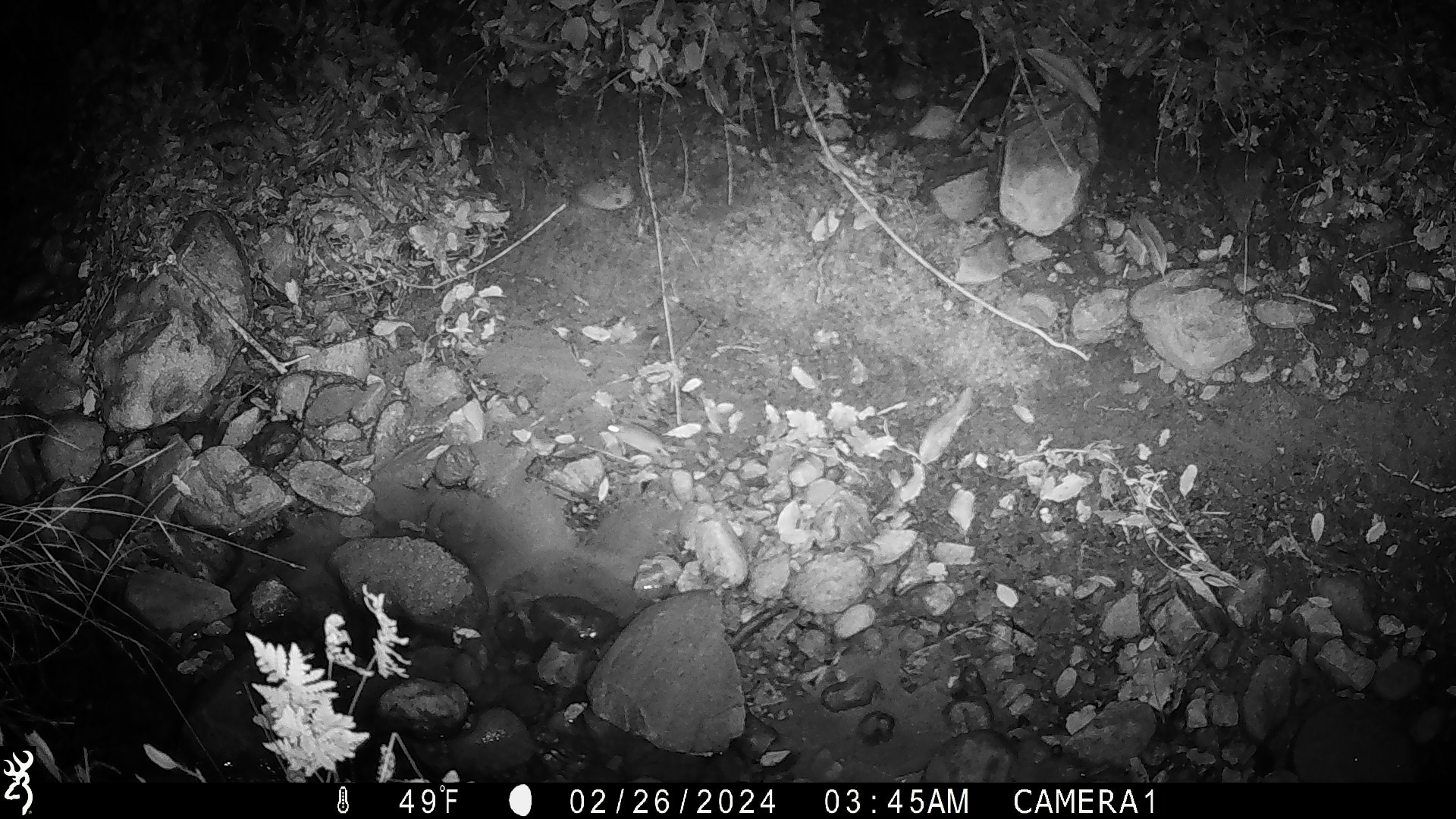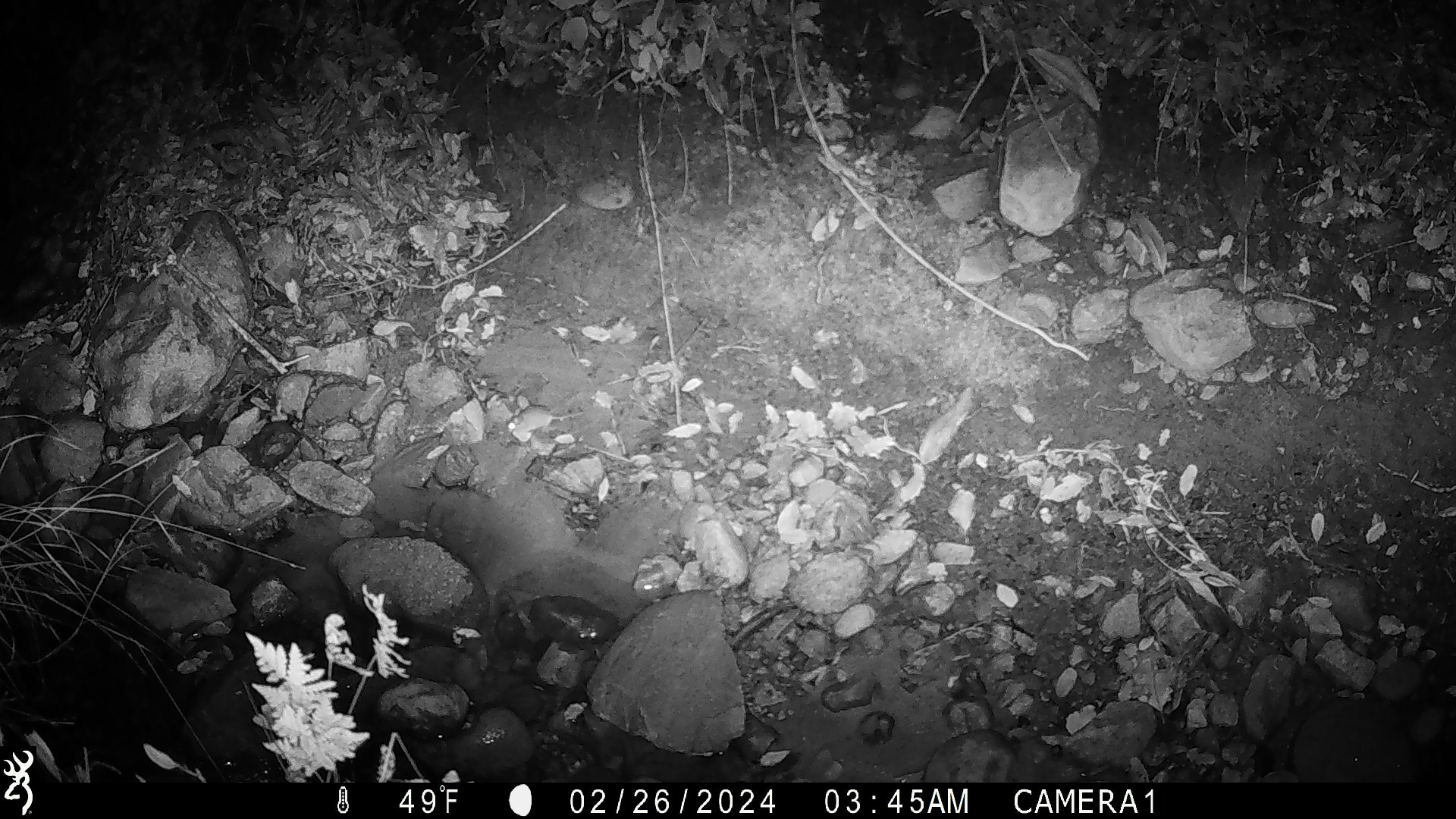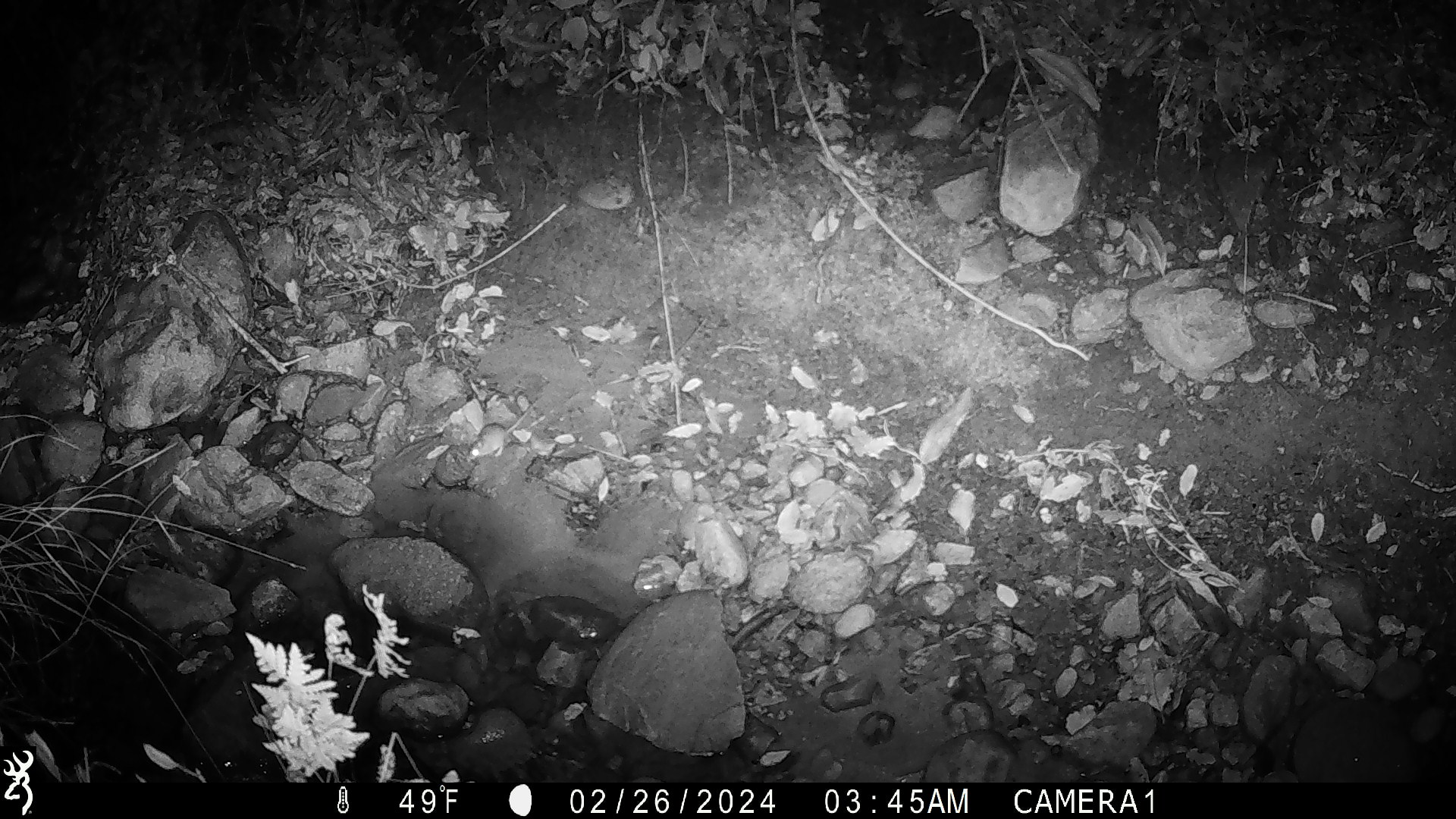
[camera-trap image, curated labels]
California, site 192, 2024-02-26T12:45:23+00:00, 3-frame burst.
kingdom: Animalia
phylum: Chordata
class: Mammalia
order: Rodentia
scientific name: Rodentia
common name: mouse or rat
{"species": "mouse or rat (Rodentia)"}